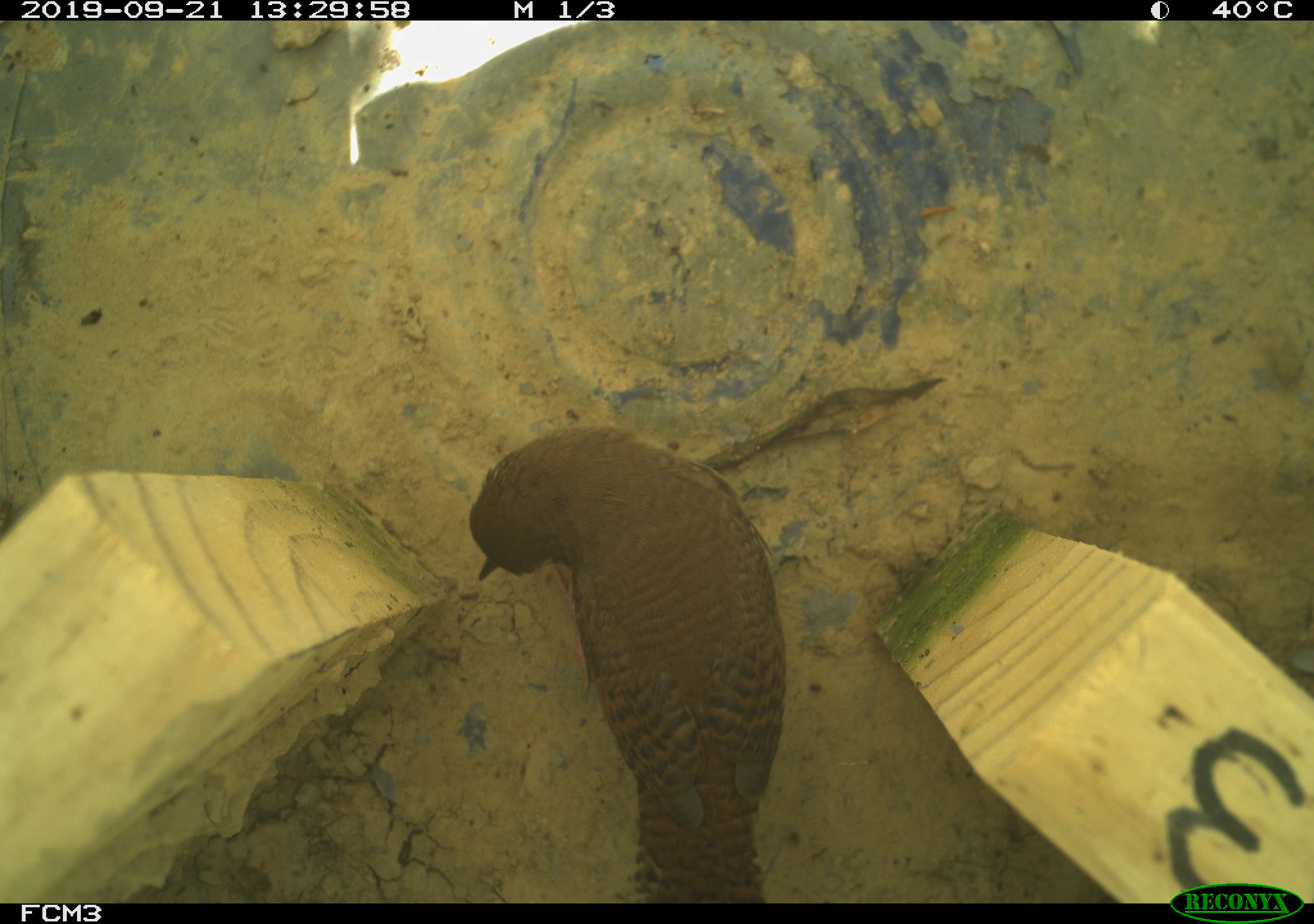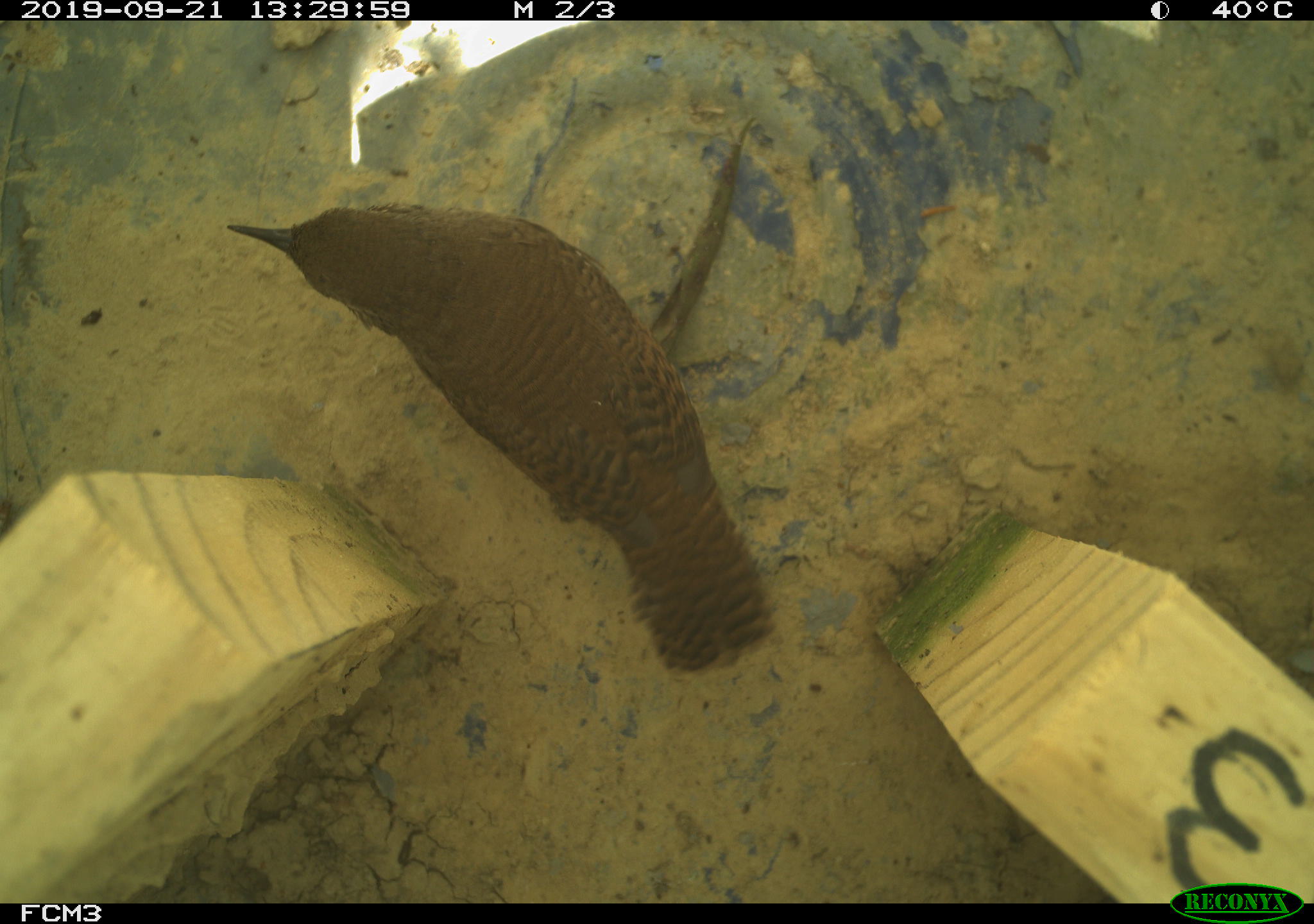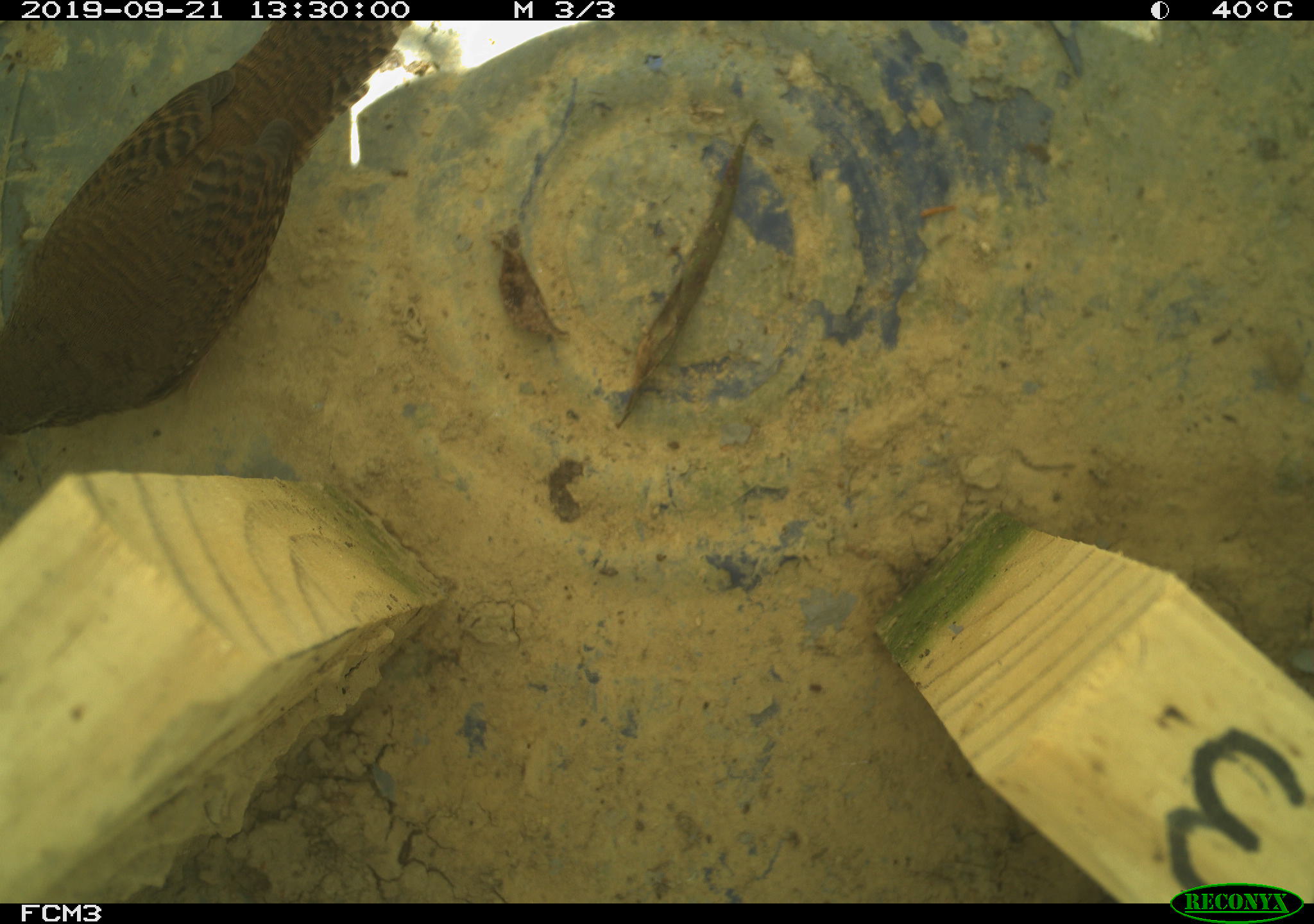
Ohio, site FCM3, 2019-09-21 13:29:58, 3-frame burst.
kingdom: Animalia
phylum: Chordata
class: Aves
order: Passeriformes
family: Troglodytidae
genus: Troglodytes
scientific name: Troglodytes aedon aedon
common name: northern house wren